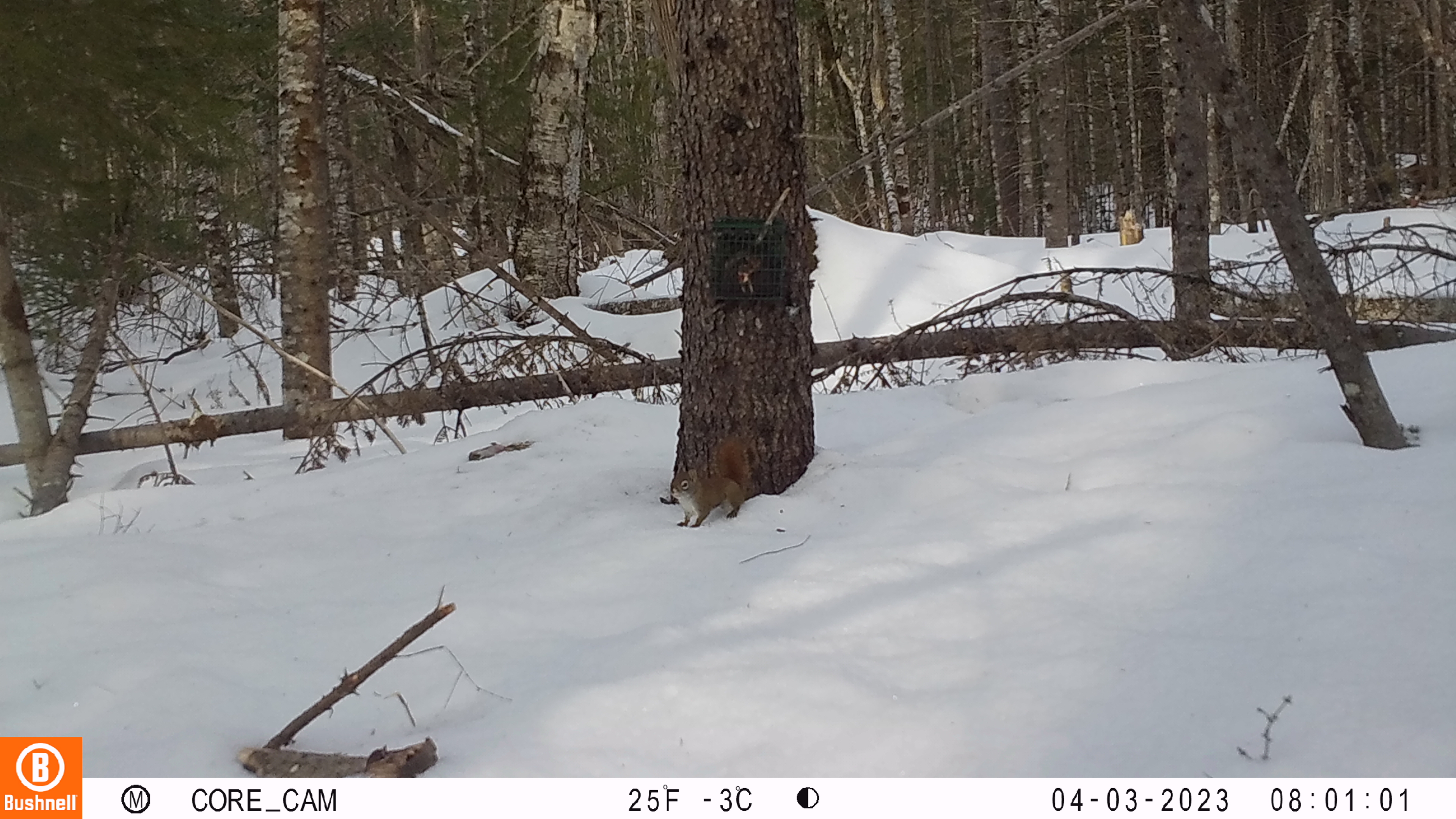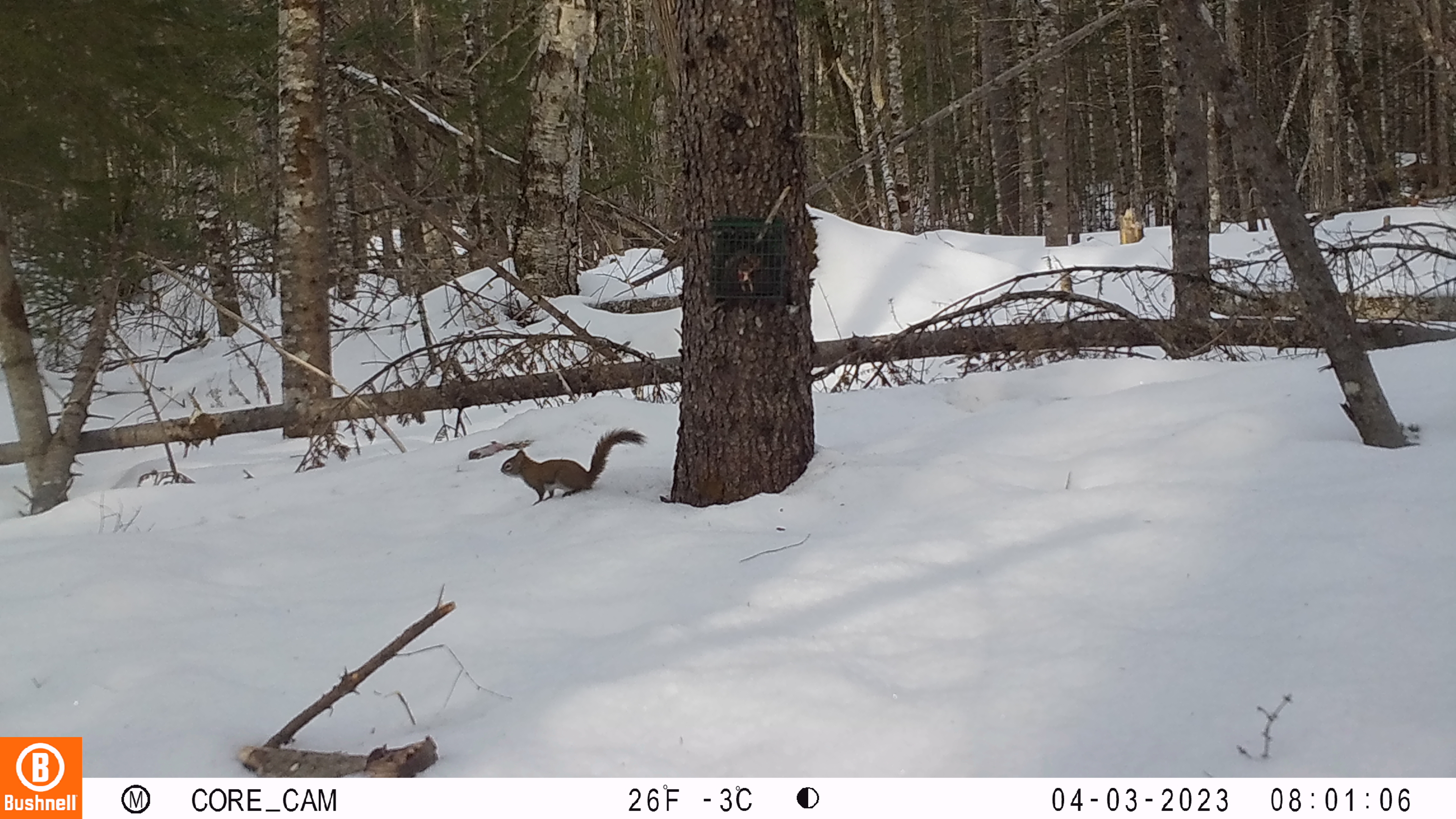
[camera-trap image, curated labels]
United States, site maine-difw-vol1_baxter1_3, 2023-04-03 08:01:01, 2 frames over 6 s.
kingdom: Animalia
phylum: Chordata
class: Mammalia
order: Rodentia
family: Sciuridae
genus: Tamiasciurus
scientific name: Tamiasciurus hudsonicus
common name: red squirrel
Red squirrel (Tamiasciurus hudsonicus).